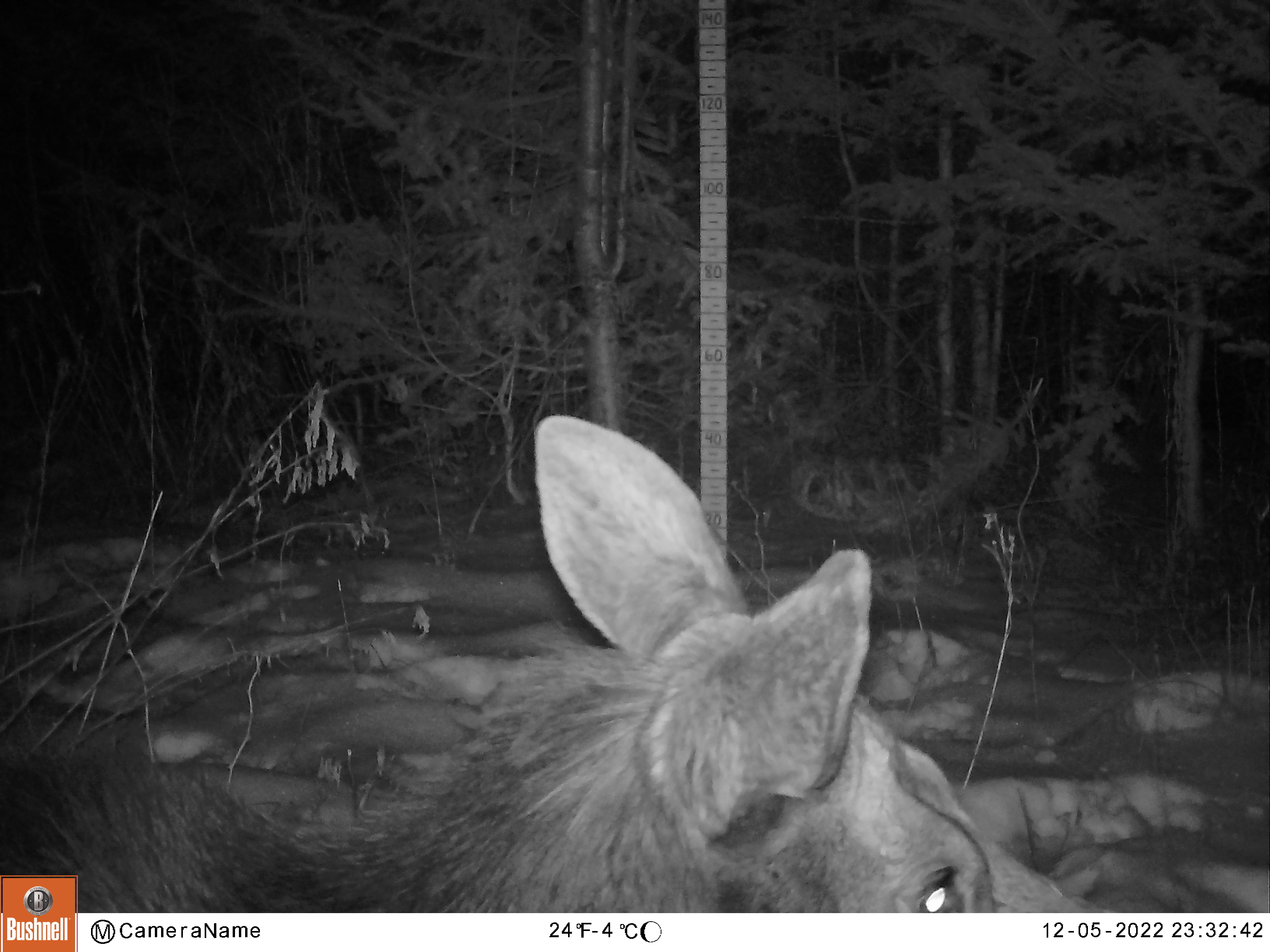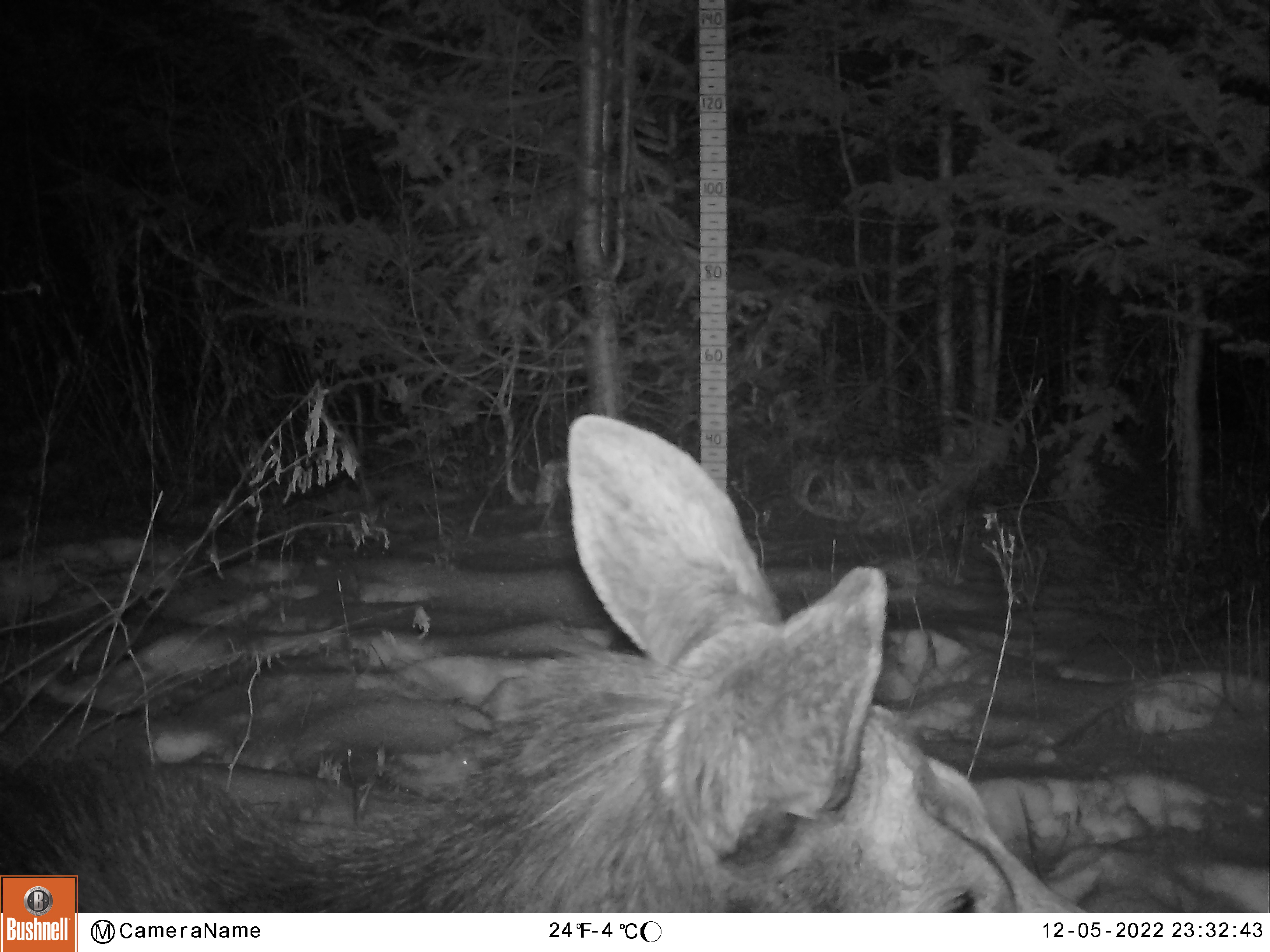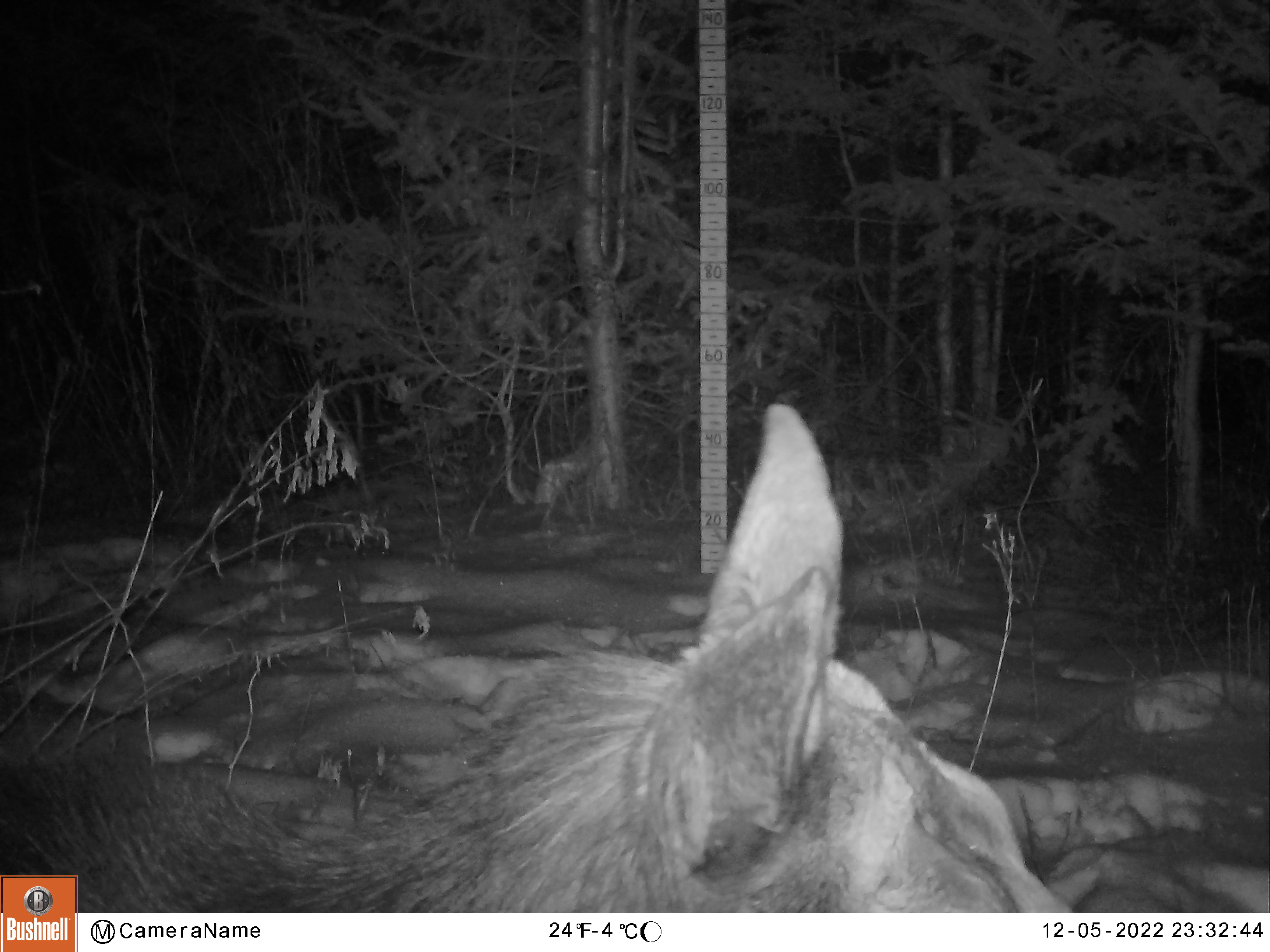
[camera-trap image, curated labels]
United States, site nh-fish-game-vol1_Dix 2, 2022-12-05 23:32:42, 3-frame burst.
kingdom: Animalia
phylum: Chordata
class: Mammalia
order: Artiodactyla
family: Cervidae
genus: Alces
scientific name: Alces alces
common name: moose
Moose (Alces alces).